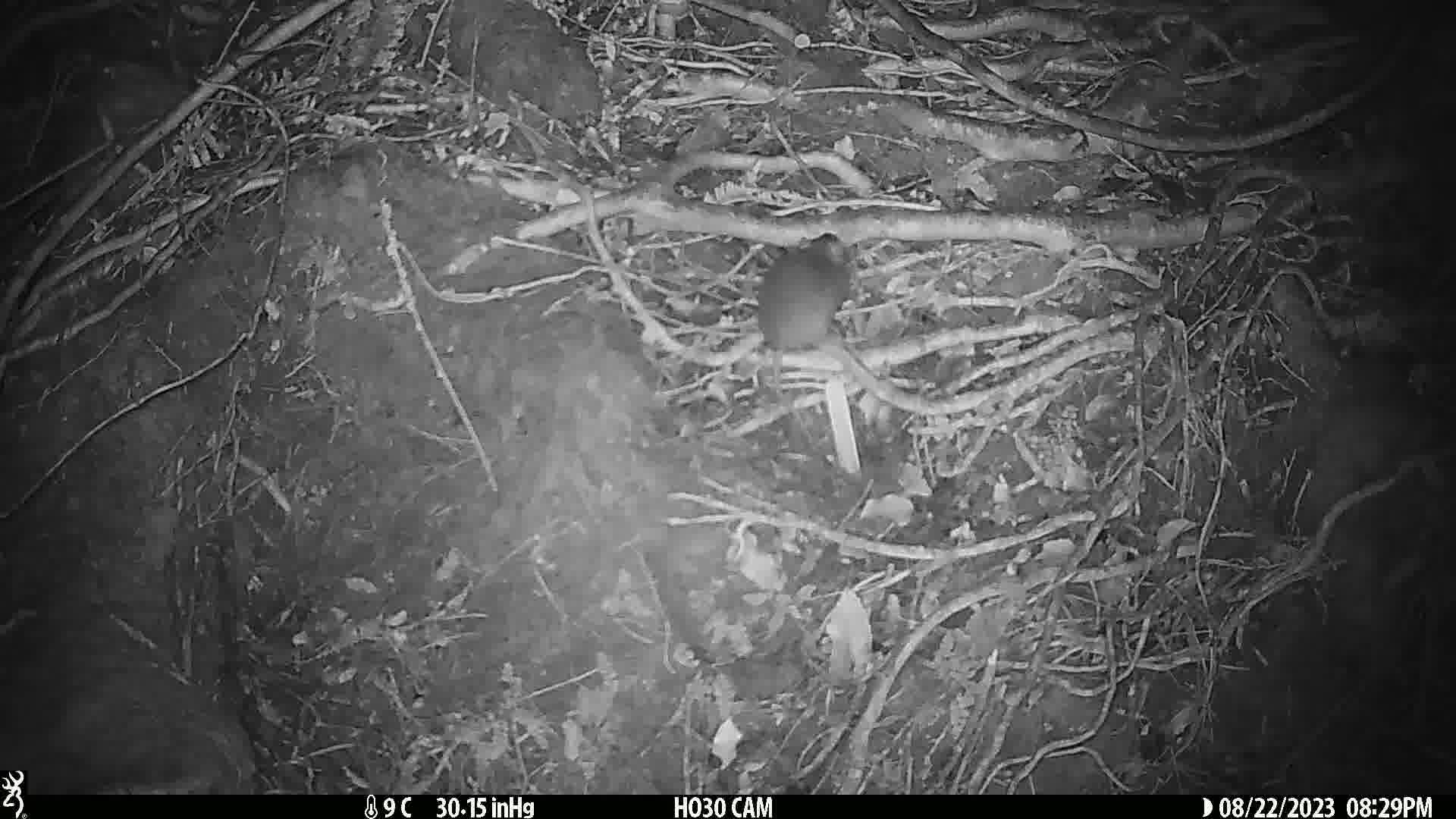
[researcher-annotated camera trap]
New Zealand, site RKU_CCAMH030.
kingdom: Animalia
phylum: Chordata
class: Mammalia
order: Rodentia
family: Muridae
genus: Rattus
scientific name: Rattus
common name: rat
Rat (Rattus).